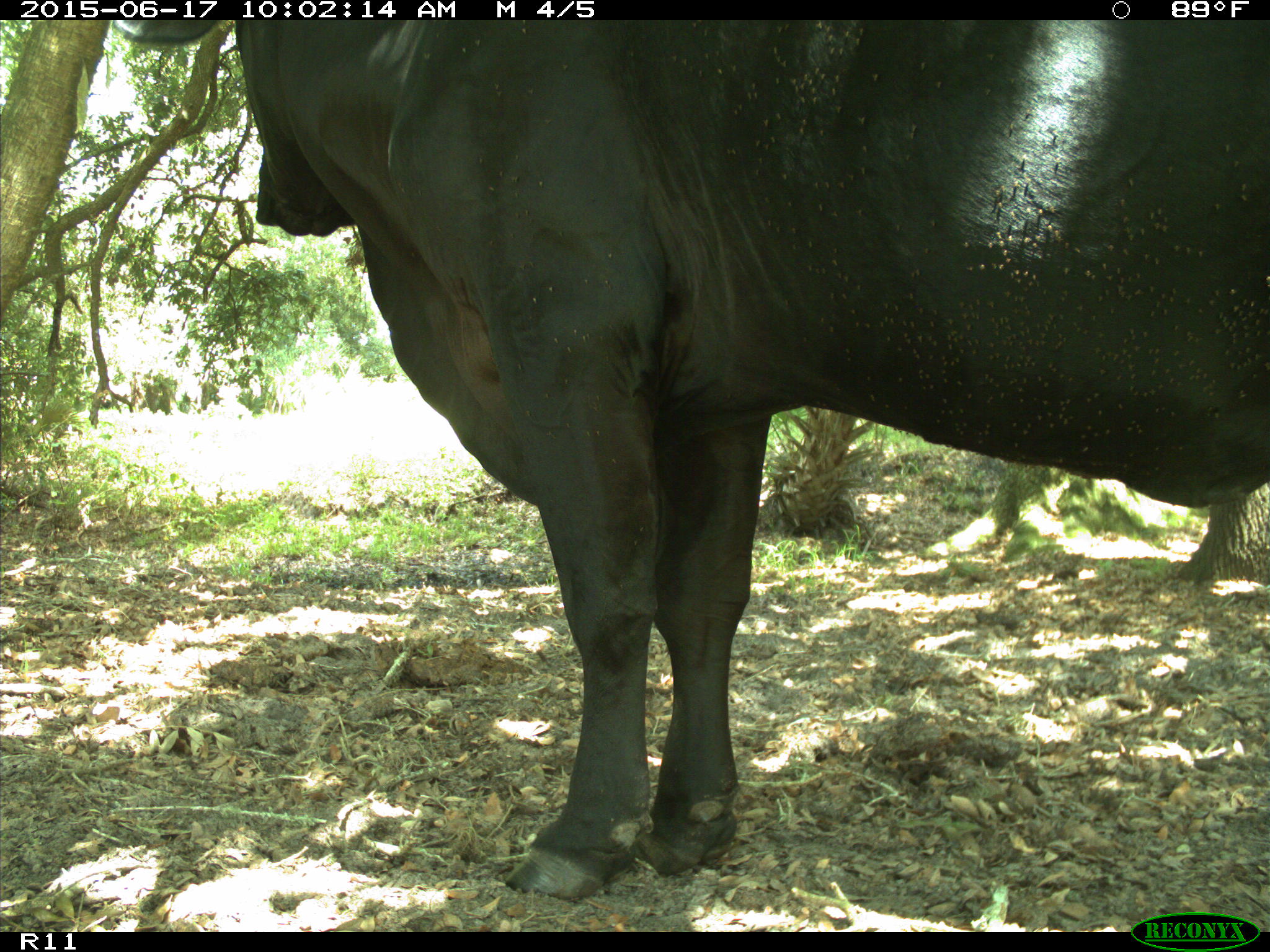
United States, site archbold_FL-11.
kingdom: Animalia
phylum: Chordata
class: Mammalia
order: Artiodactyla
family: Bovidae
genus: Bos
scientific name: Bos taurus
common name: domestic cow